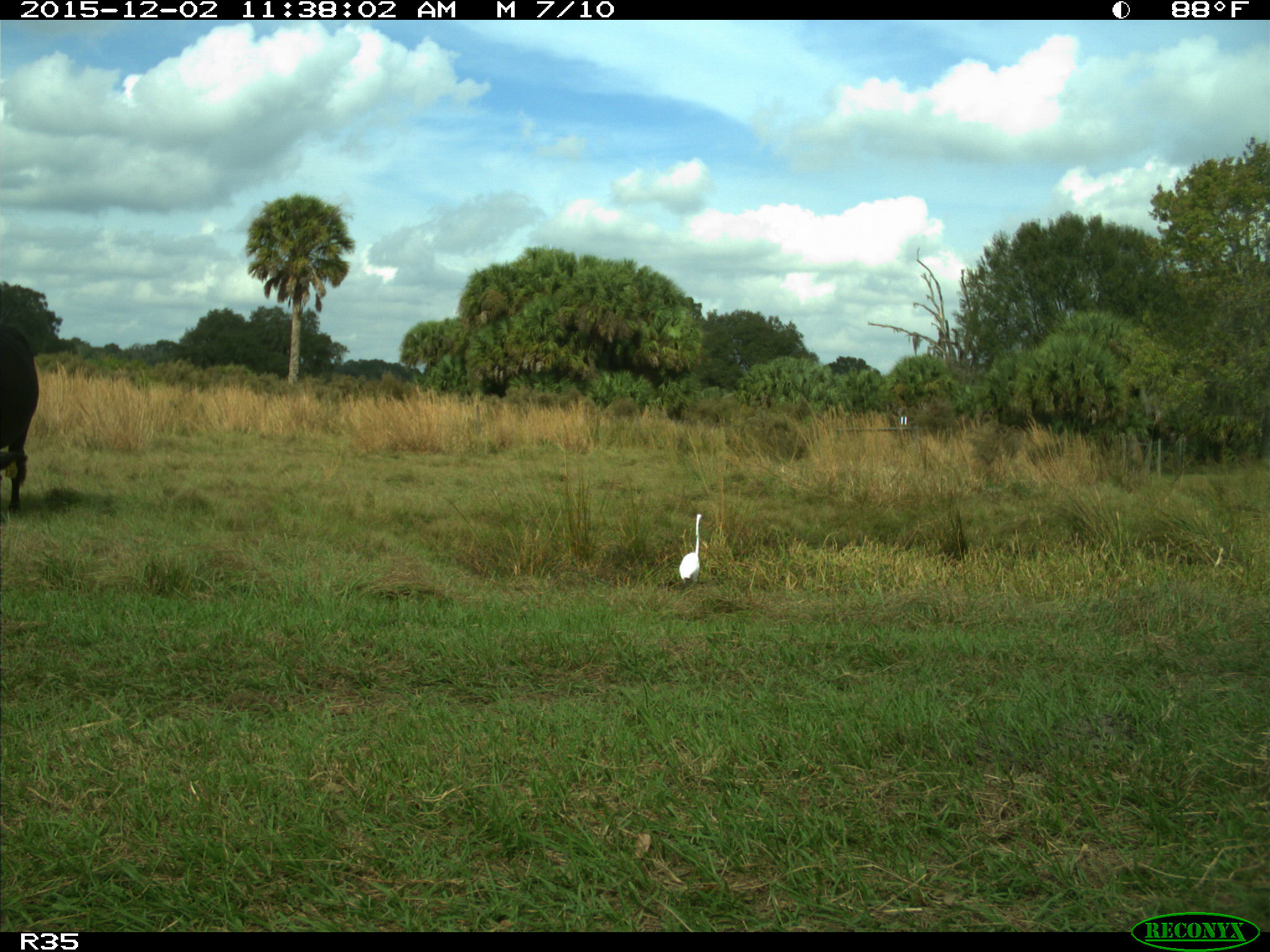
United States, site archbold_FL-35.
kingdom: Animalia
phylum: Chordata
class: Mammalia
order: Artiodactyla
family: Bovidae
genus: Bos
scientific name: Bos taurus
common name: domestic cow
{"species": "Bos taurus (domestic cow)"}